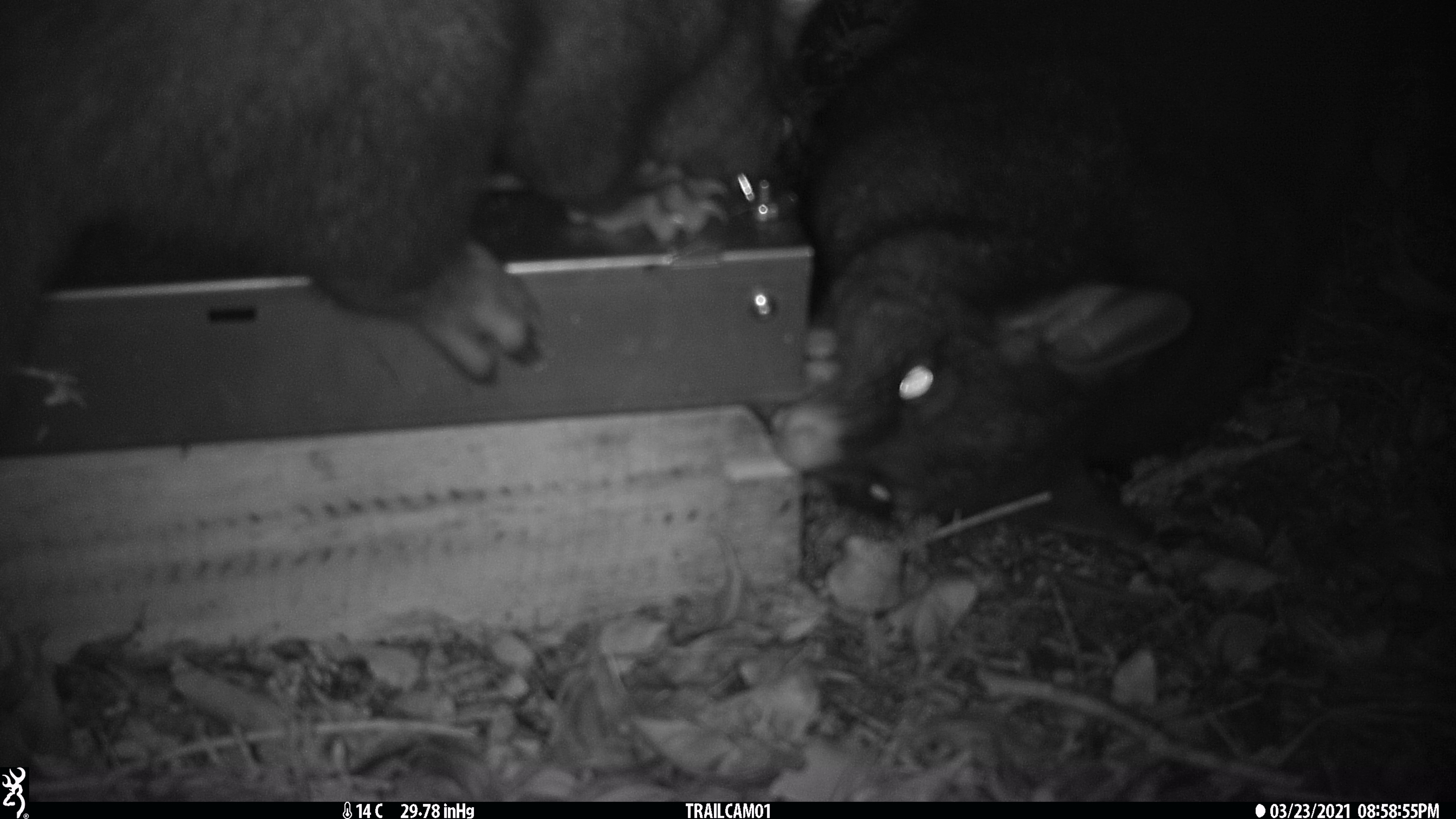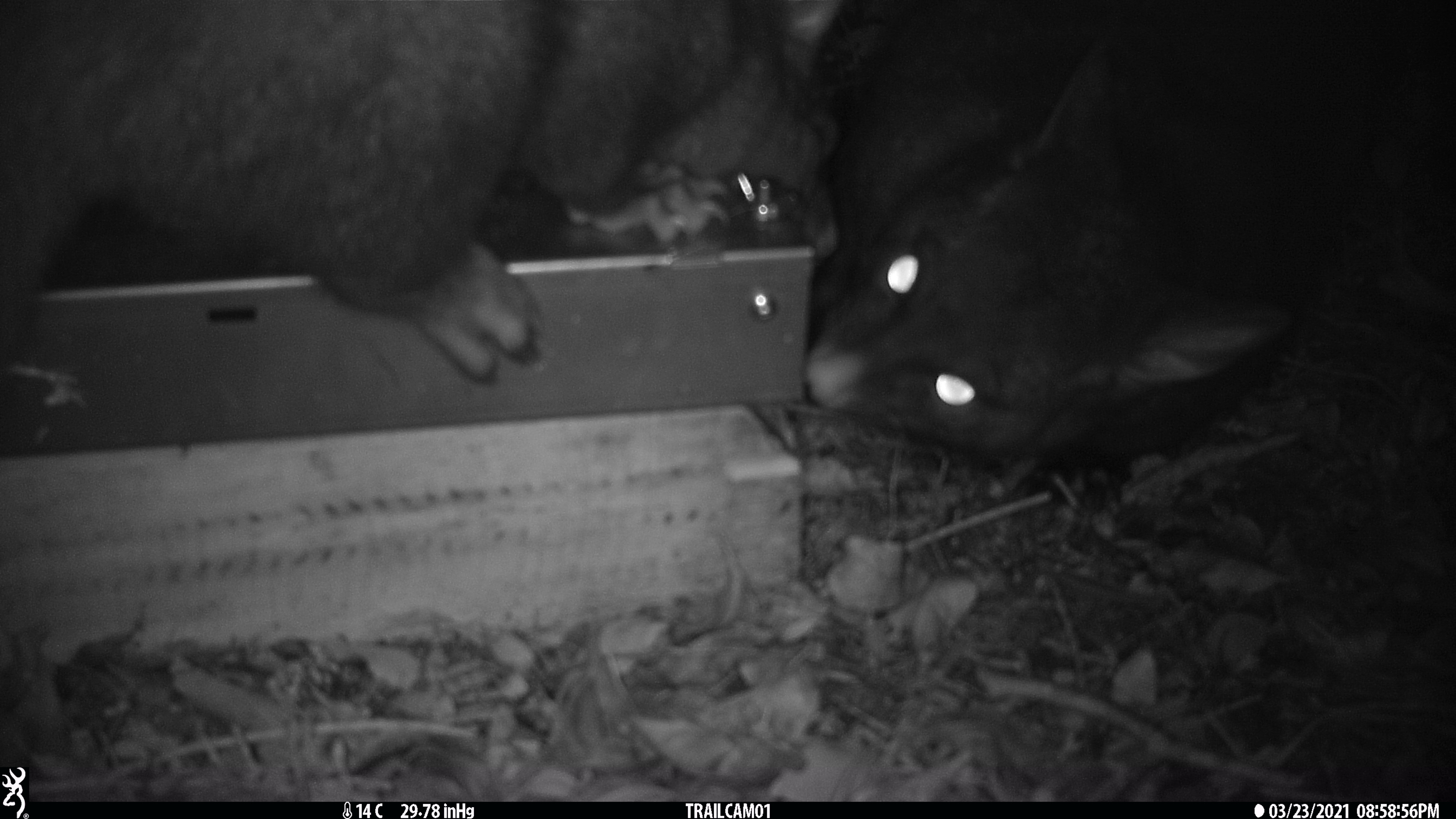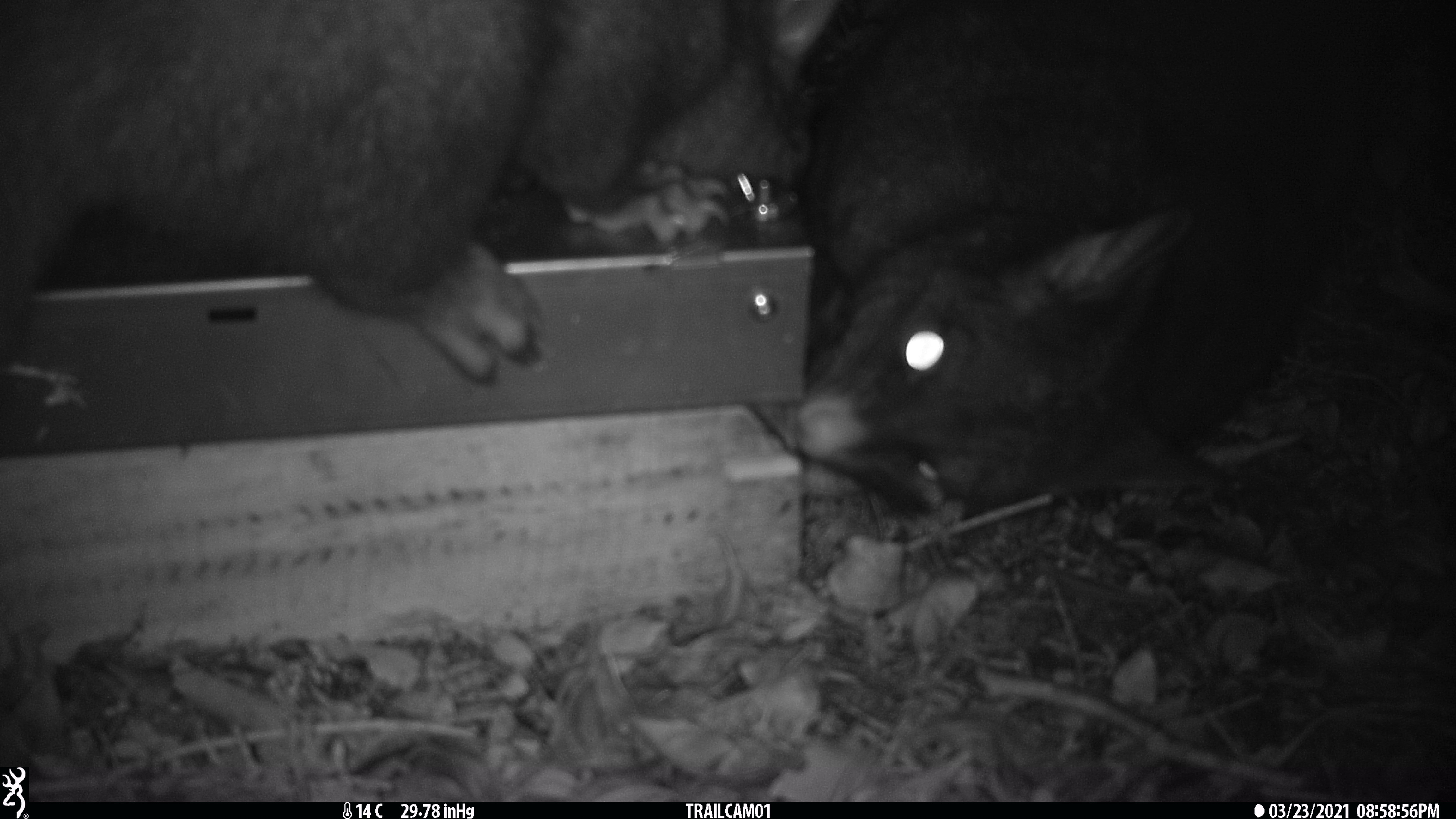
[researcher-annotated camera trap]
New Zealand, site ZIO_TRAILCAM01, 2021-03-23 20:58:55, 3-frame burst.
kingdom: Animalia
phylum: Chordata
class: Mammalia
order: Diprotodontia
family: Phalangeridae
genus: Trichosurus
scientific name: Trichosurus vulpecula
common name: common brushtail possum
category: possum